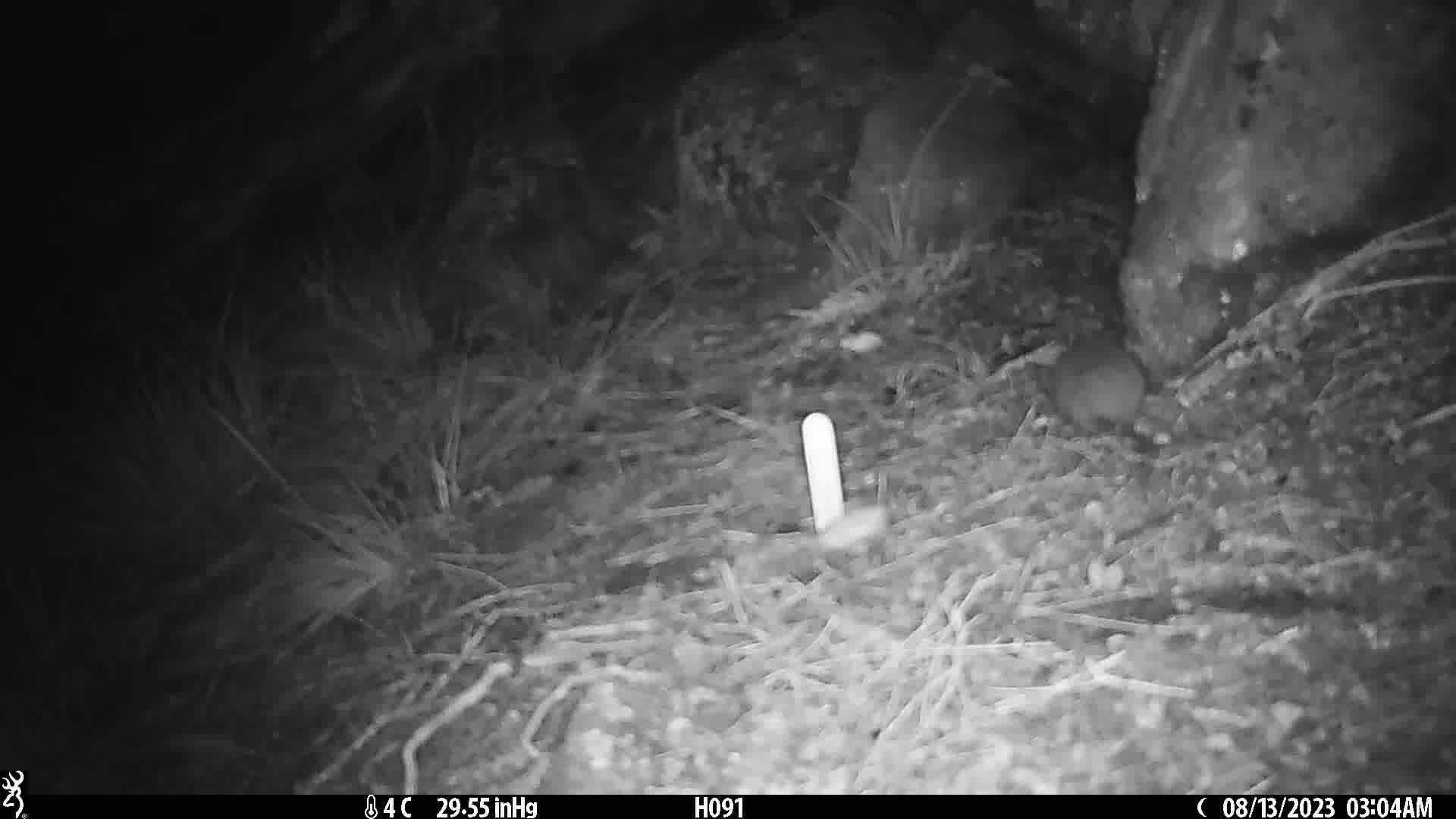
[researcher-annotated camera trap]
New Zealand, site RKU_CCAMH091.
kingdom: Animalia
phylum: Chordata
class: Mammalia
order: Rodentia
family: Muridae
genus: Rattus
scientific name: Rattus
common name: rat